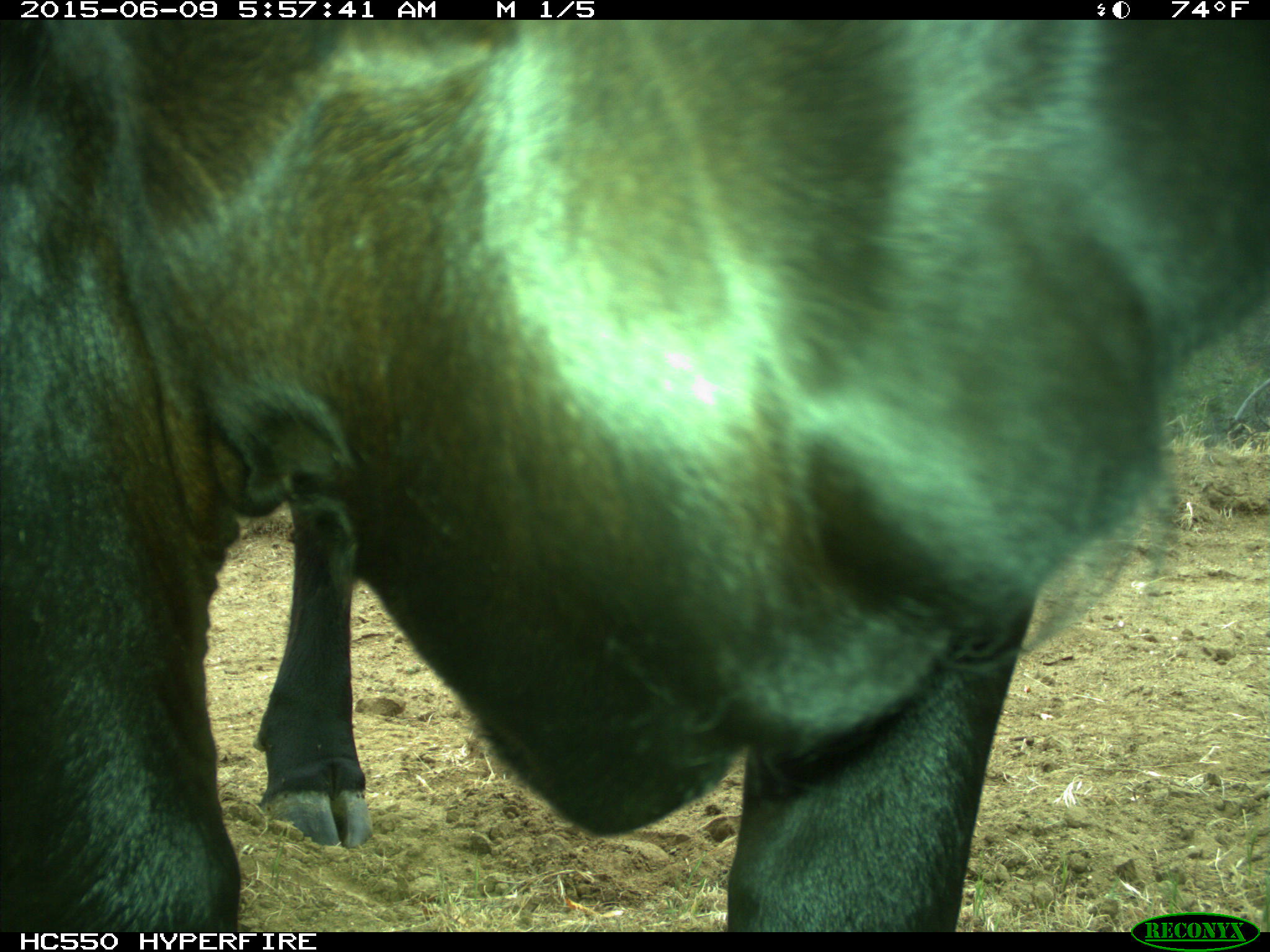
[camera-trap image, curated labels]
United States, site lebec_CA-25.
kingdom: Animalia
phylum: Chordata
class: Mammalia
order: Artiodactyla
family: Bovidae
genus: Bos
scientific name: Bos taurus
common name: domestic cow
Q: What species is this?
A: Bos taurus (domestic cow).